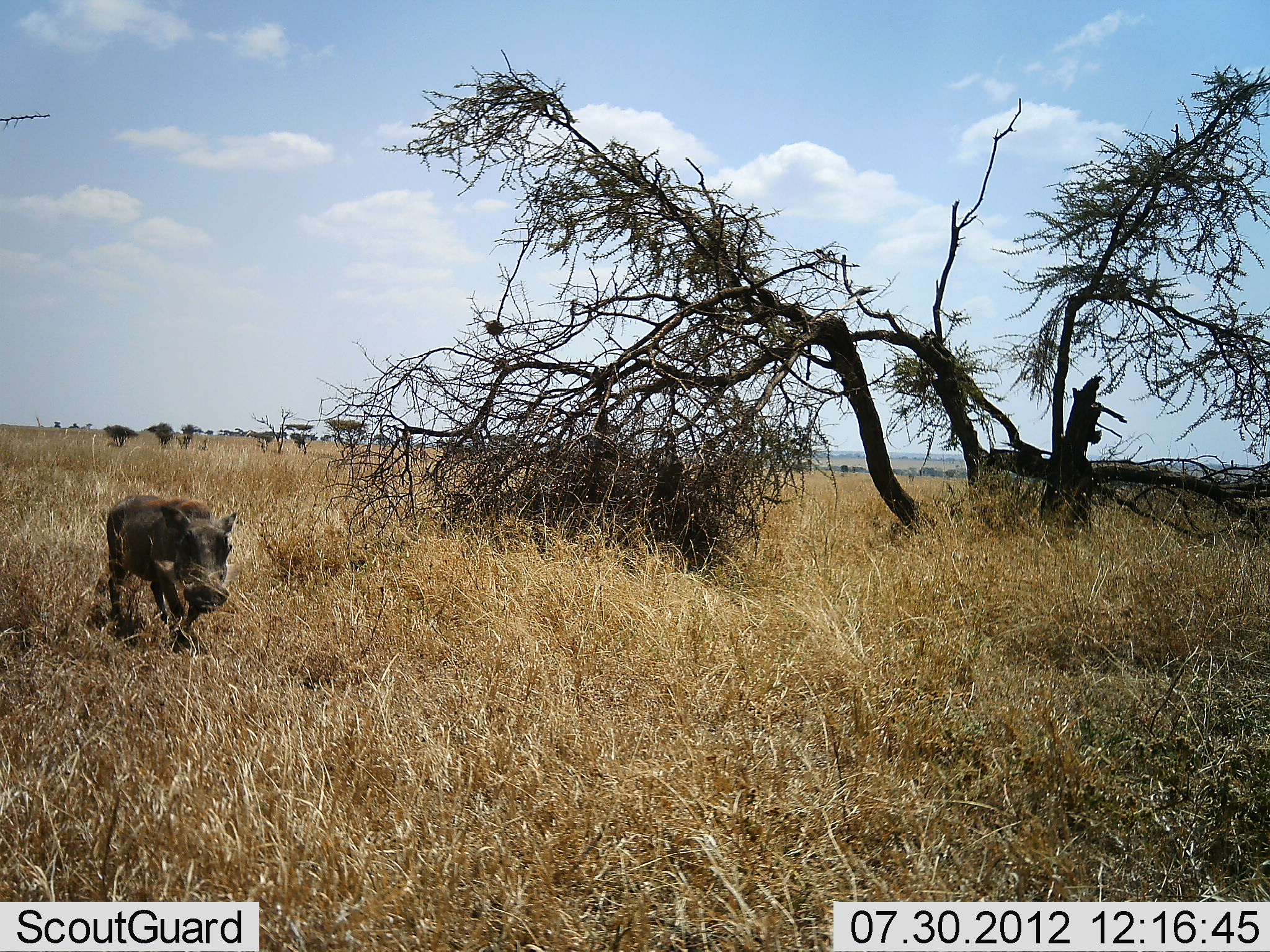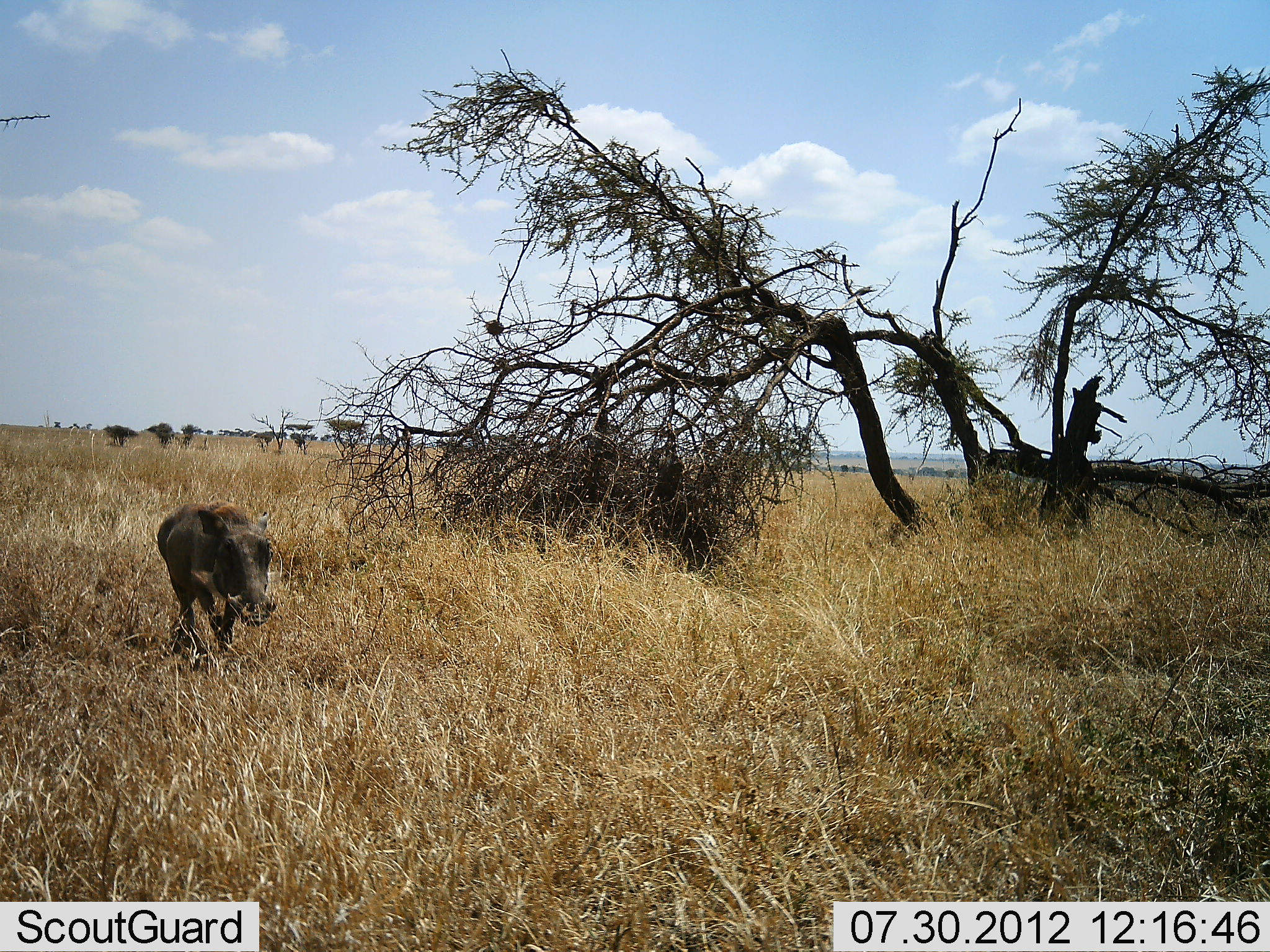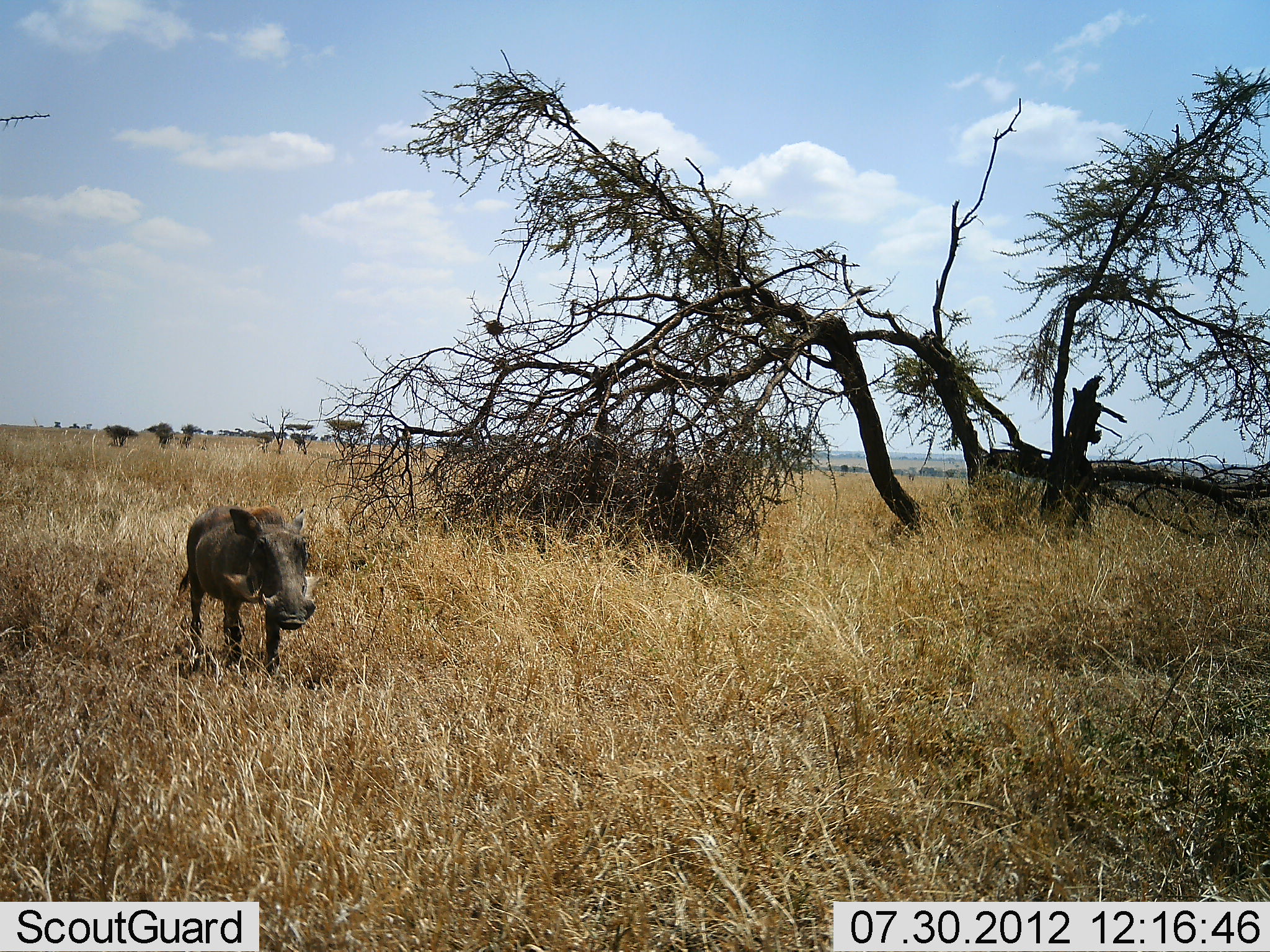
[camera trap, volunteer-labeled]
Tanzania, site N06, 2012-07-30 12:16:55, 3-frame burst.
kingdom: Animalia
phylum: Chordata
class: Mammalia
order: Artiodactyla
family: Suidae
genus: Phacochoerus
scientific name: Phacochoerus africanus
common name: warthog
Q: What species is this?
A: Warthog (Phacochoerus africanus).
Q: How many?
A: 1.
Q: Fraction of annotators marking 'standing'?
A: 0%.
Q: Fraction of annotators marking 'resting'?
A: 0%.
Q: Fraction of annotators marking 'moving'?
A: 100%.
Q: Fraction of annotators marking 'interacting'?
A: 0%.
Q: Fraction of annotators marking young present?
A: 0%.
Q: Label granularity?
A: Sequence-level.